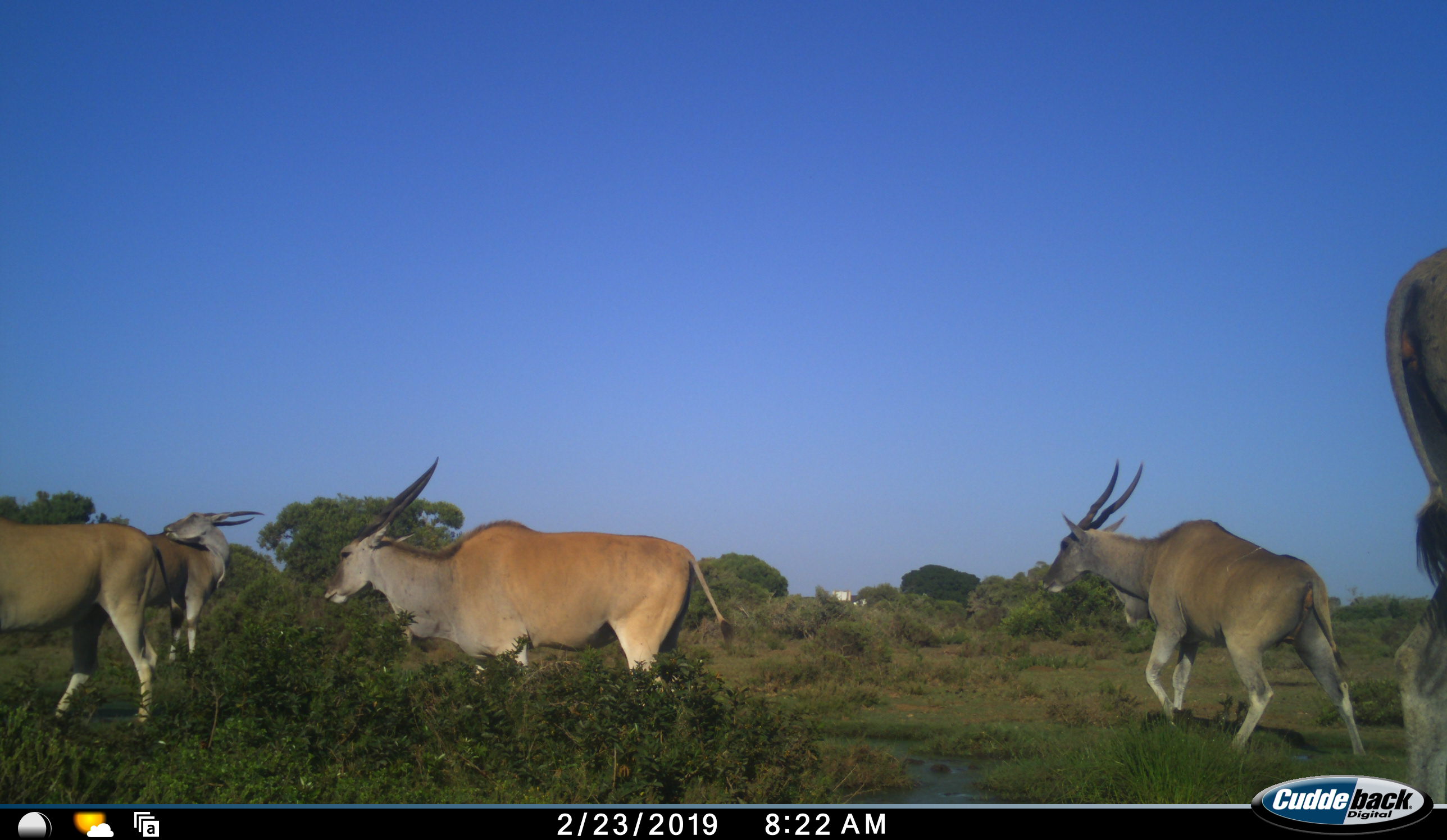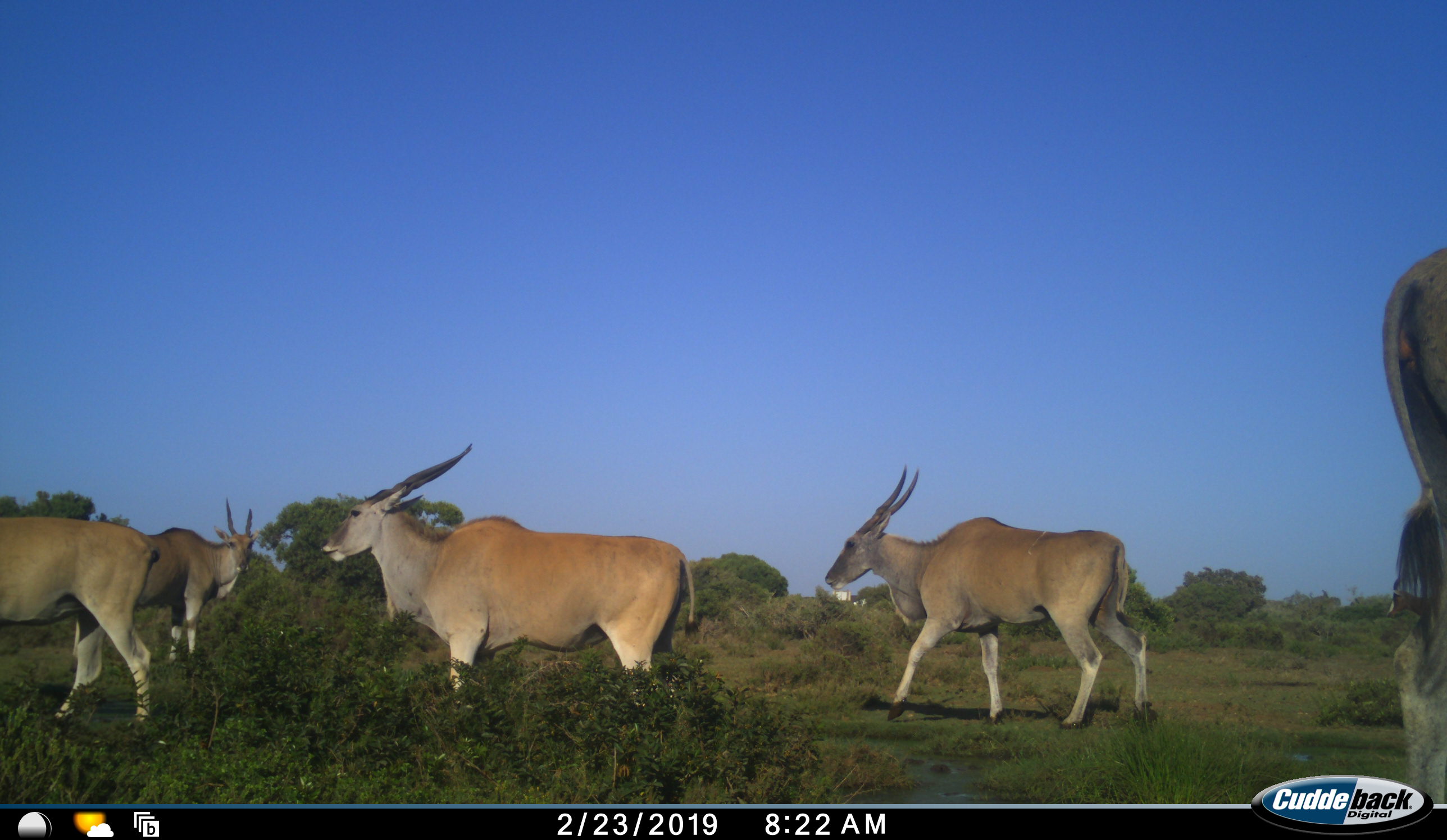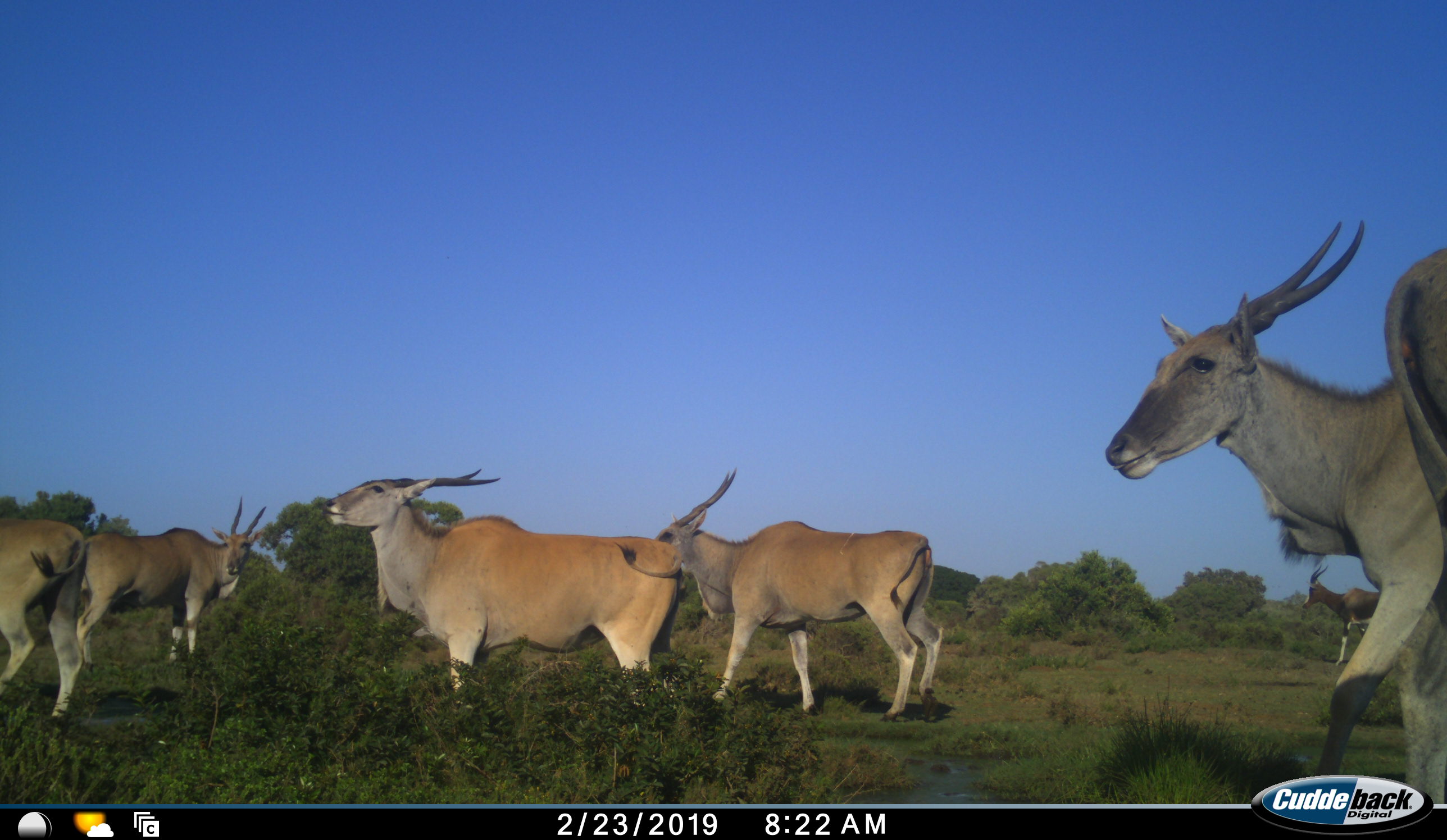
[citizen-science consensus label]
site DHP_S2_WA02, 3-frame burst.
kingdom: Animalia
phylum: Chordata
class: Mammalia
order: Artiodactyla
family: Bovidae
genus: Tragelaphus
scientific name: Tragelaphus oryx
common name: eland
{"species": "eland (Tragelaphus oryx)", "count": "6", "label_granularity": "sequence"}